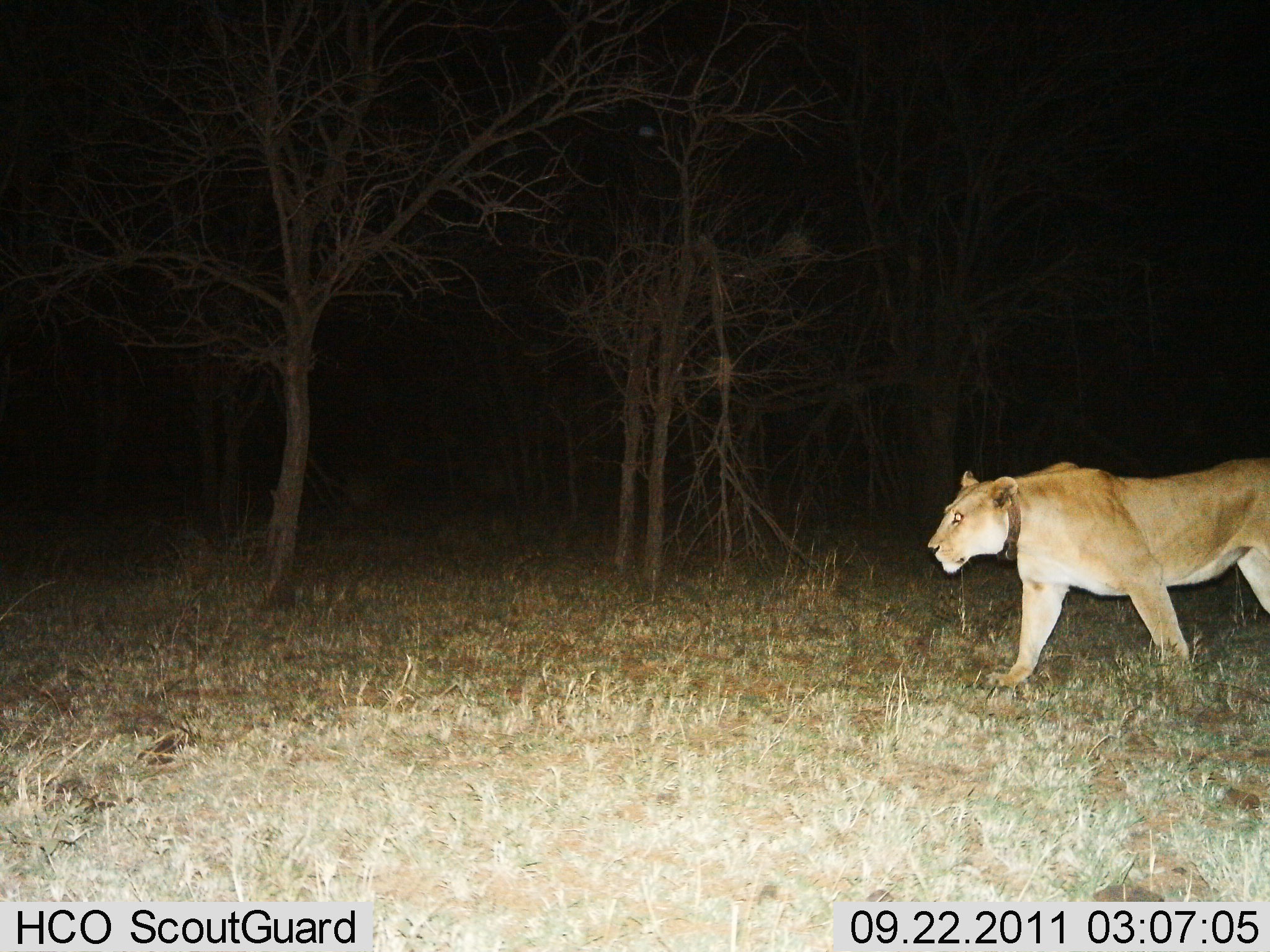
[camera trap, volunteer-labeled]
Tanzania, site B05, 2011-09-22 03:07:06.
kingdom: Animalia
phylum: Chordata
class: Mammalia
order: Carnivora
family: Felidae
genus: Panthera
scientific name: Panthera leo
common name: lion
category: lionfemale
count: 1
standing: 27%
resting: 0%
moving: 82%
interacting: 0%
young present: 0%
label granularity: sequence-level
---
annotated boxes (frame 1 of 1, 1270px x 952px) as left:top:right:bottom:
animal: 927:457:1270:710